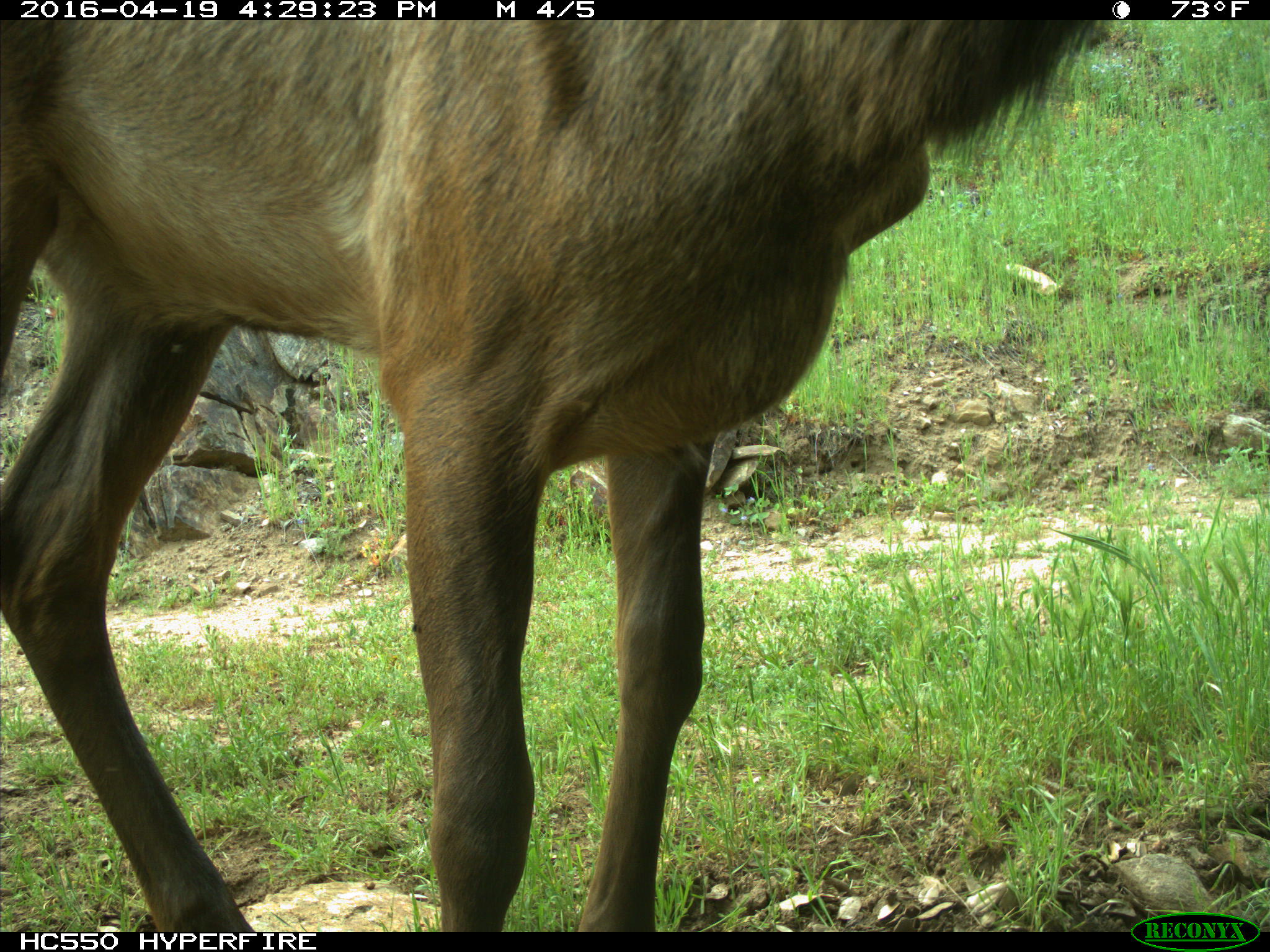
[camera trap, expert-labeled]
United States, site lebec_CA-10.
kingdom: Animalia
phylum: Chordata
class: Mammalia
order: Artiodactyla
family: Cervidae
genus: Cervus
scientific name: Cervus canadensis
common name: elk